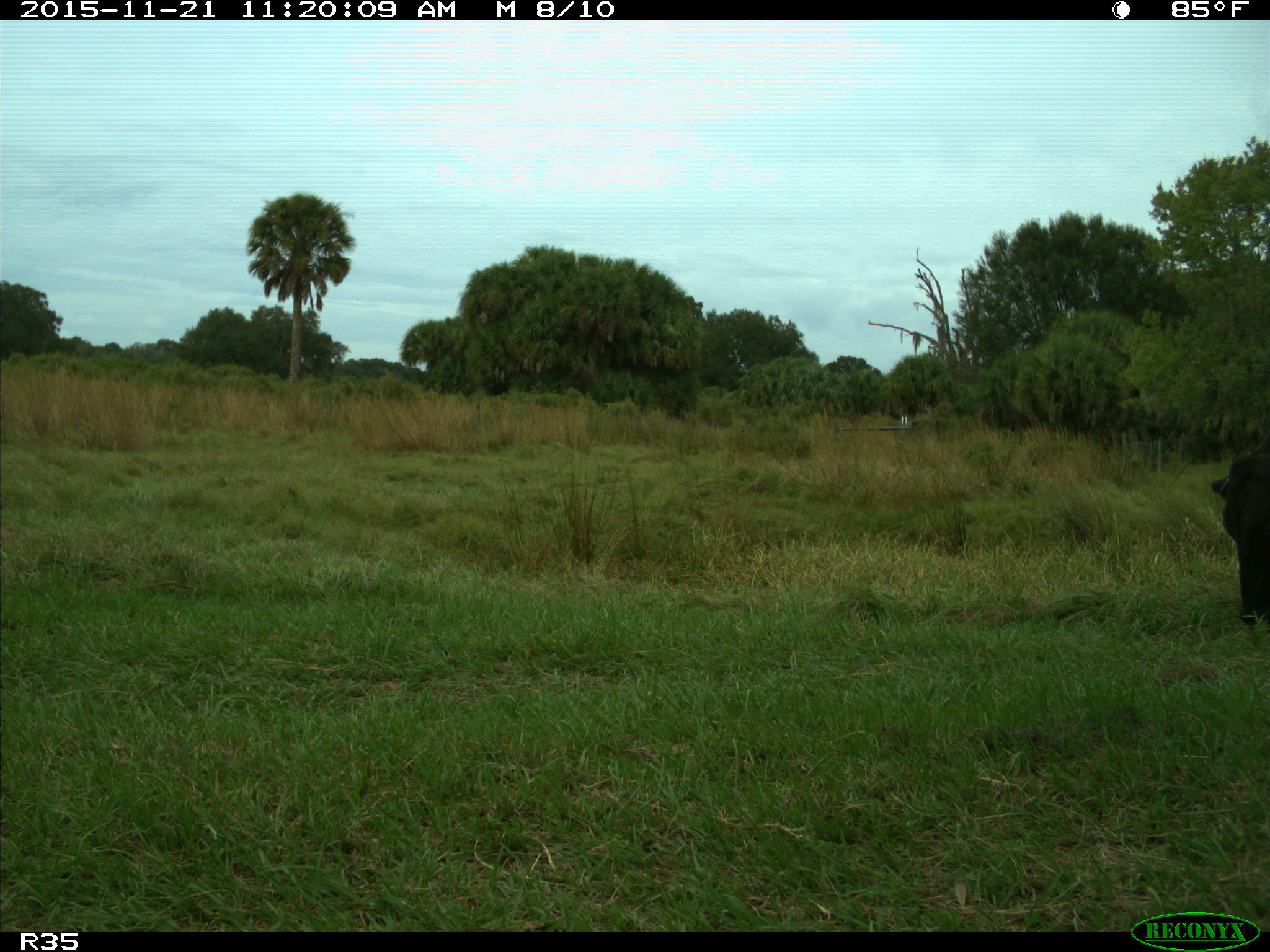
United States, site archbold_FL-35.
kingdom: Animalia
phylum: Chordata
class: Mammalia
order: Artiodactyla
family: Bovidae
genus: Bos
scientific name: Bos taurus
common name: domestic cow